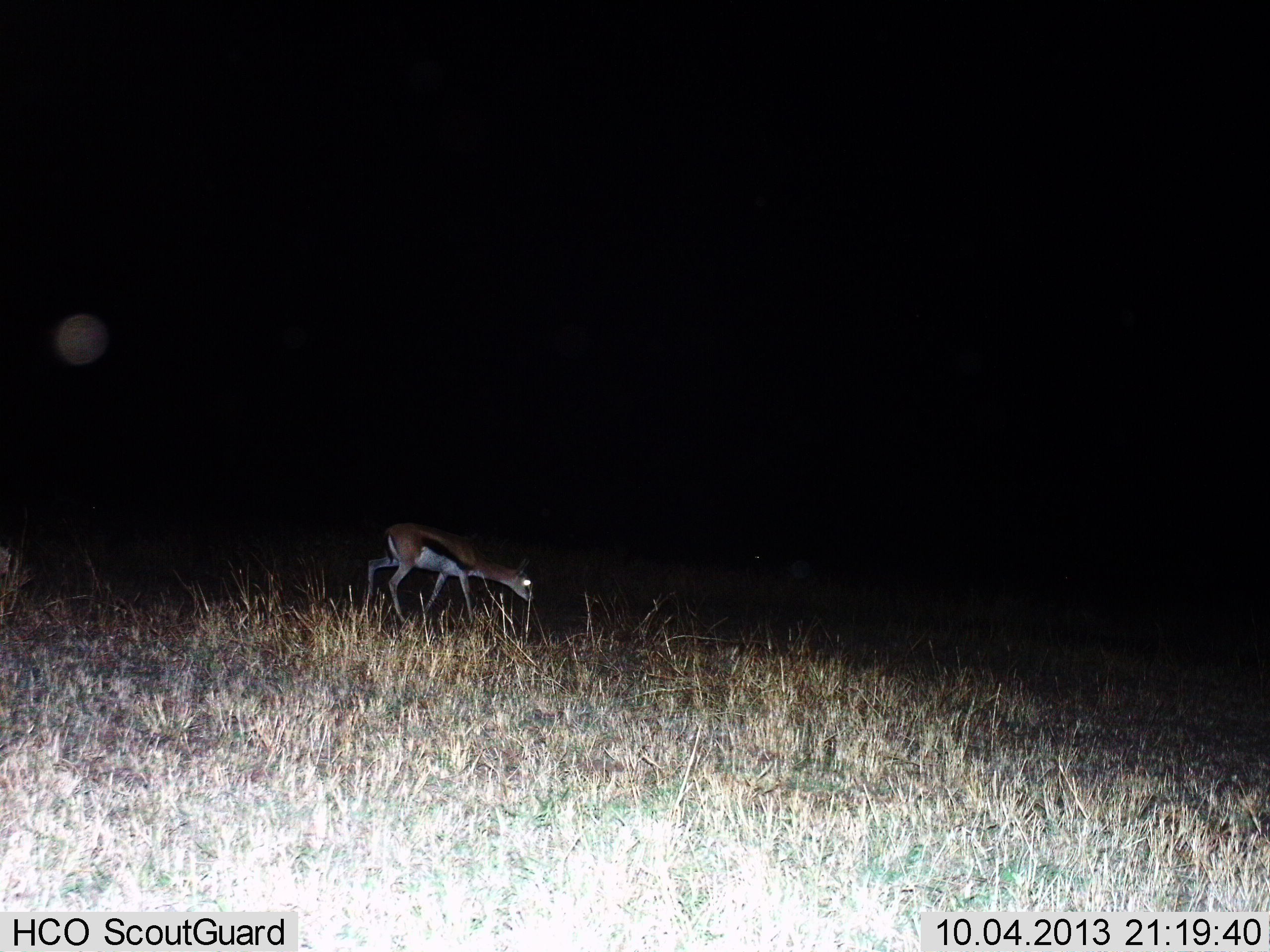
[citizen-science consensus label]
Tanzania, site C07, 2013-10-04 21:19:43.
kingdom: Animalia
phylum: Chordata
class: Mammalia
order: Artiodactyla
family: Bovidae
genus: Eudorcas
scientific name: Eudorcas thomsonii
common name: thomson's gazelle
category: gazellethomsons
Gazellethomsons (thomson's gazelle) (Eudorcas thomsonii), count 1. Behavior (volunteer vote fractions): standing 5%, resting 0%, moving 73%, interacting 0%. Young present (vote fraction): 5%. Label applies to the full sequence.